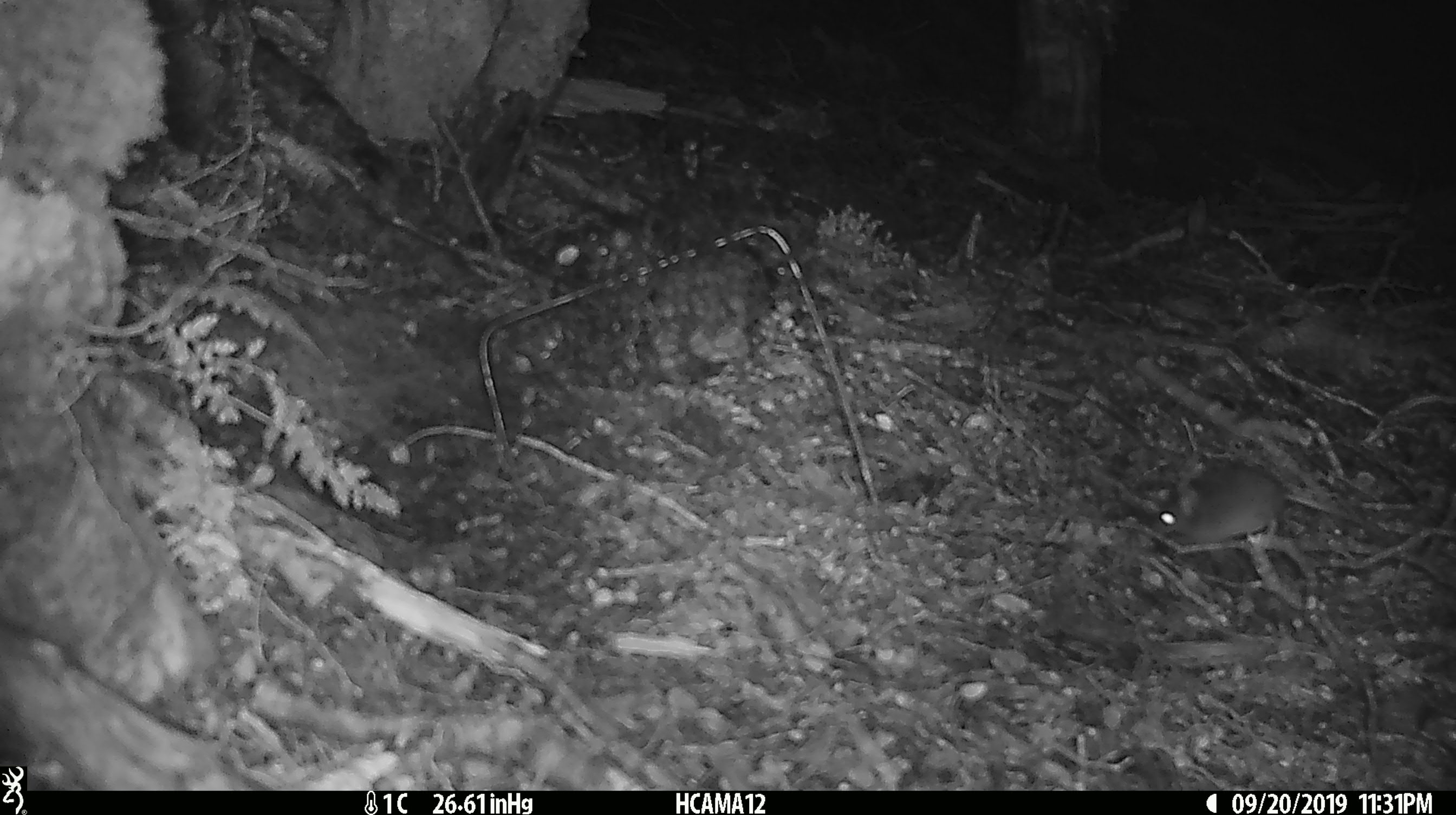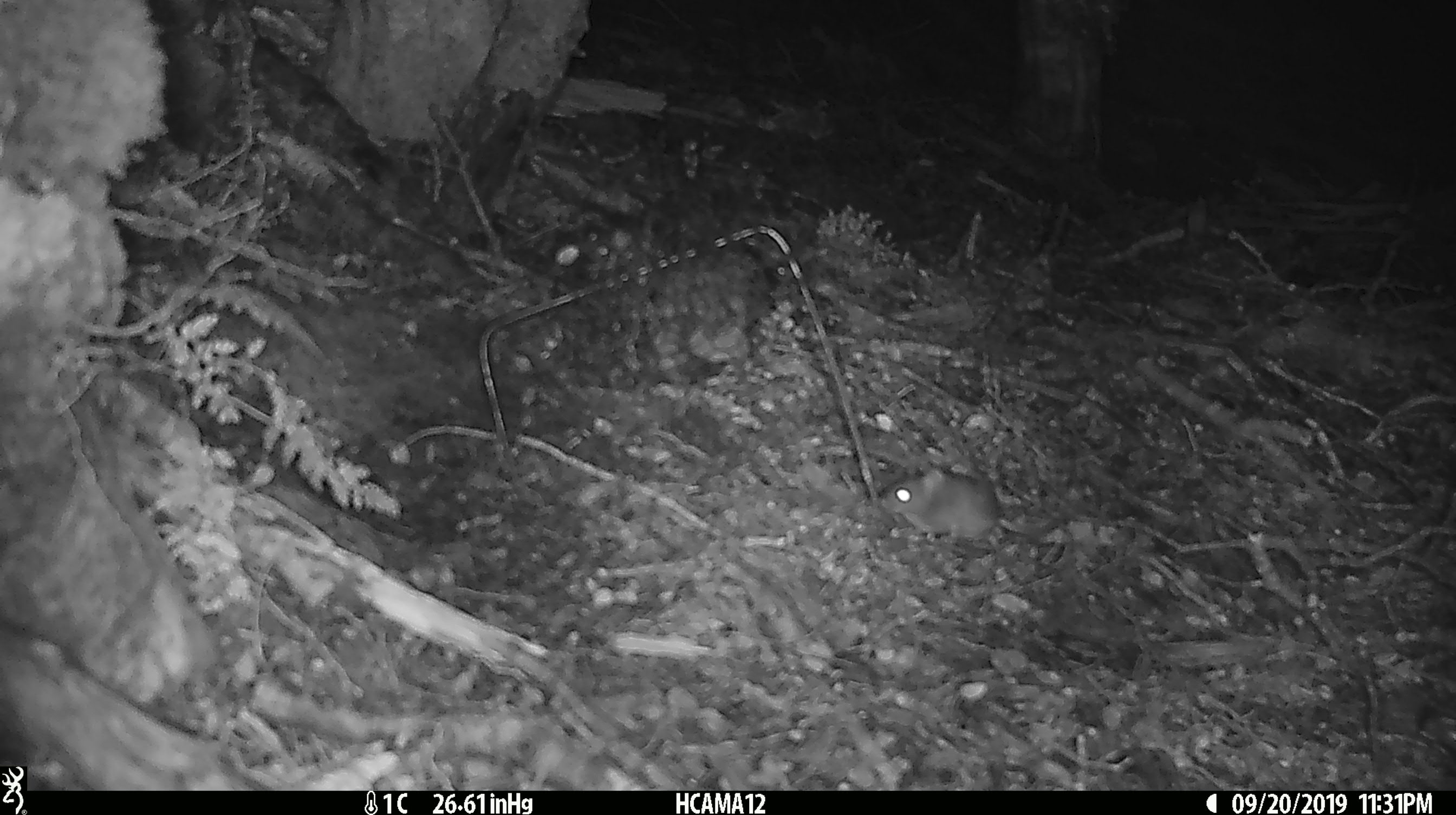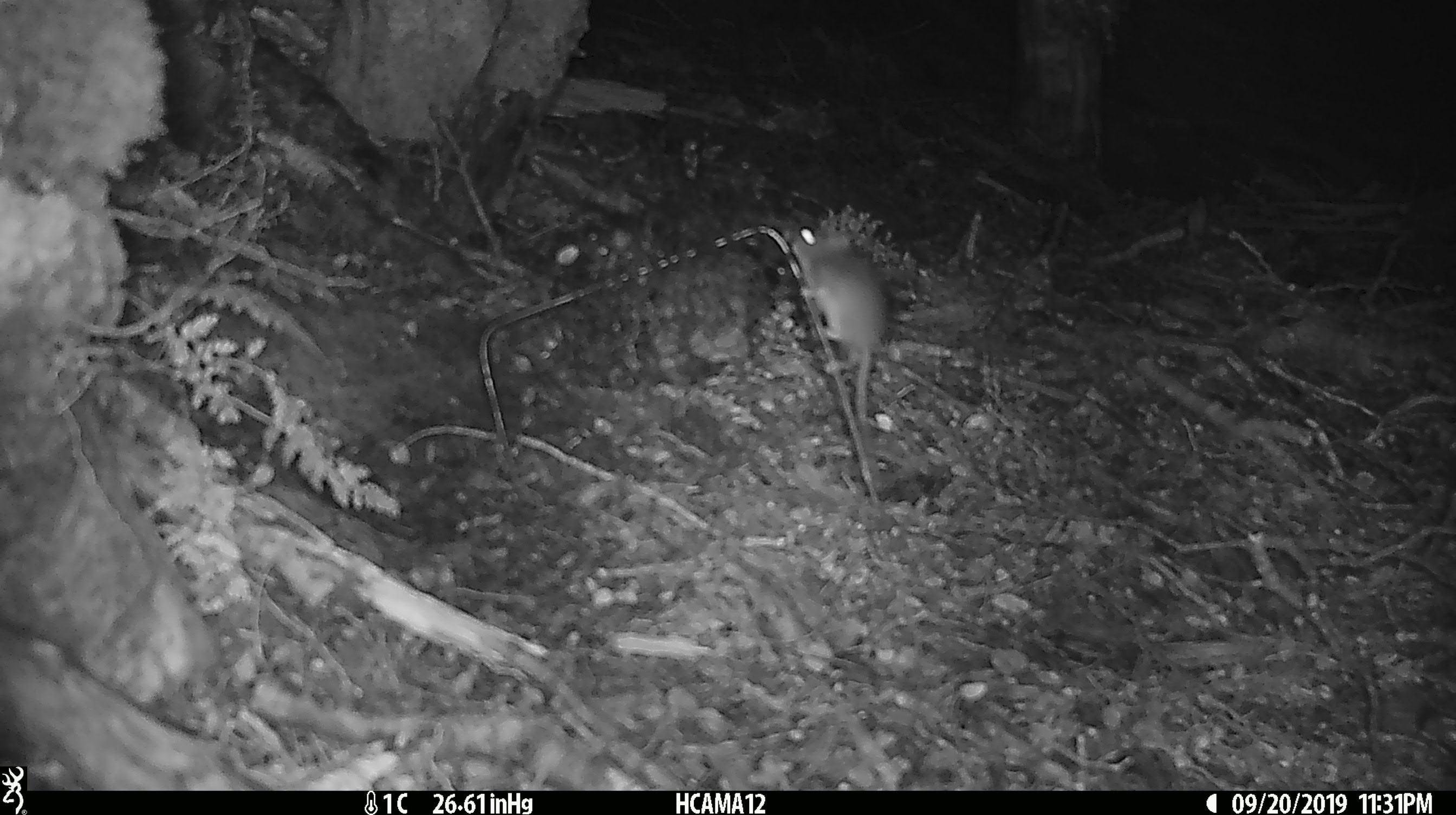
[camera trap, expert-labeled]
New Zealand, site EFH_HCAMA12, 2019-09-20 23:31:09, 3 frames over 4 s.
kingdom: Animalia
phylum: Chordata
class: Mammalia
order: Rodentia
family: Muridae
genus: Mus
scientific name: Mus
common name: mouse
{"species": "mouse (Mus)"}